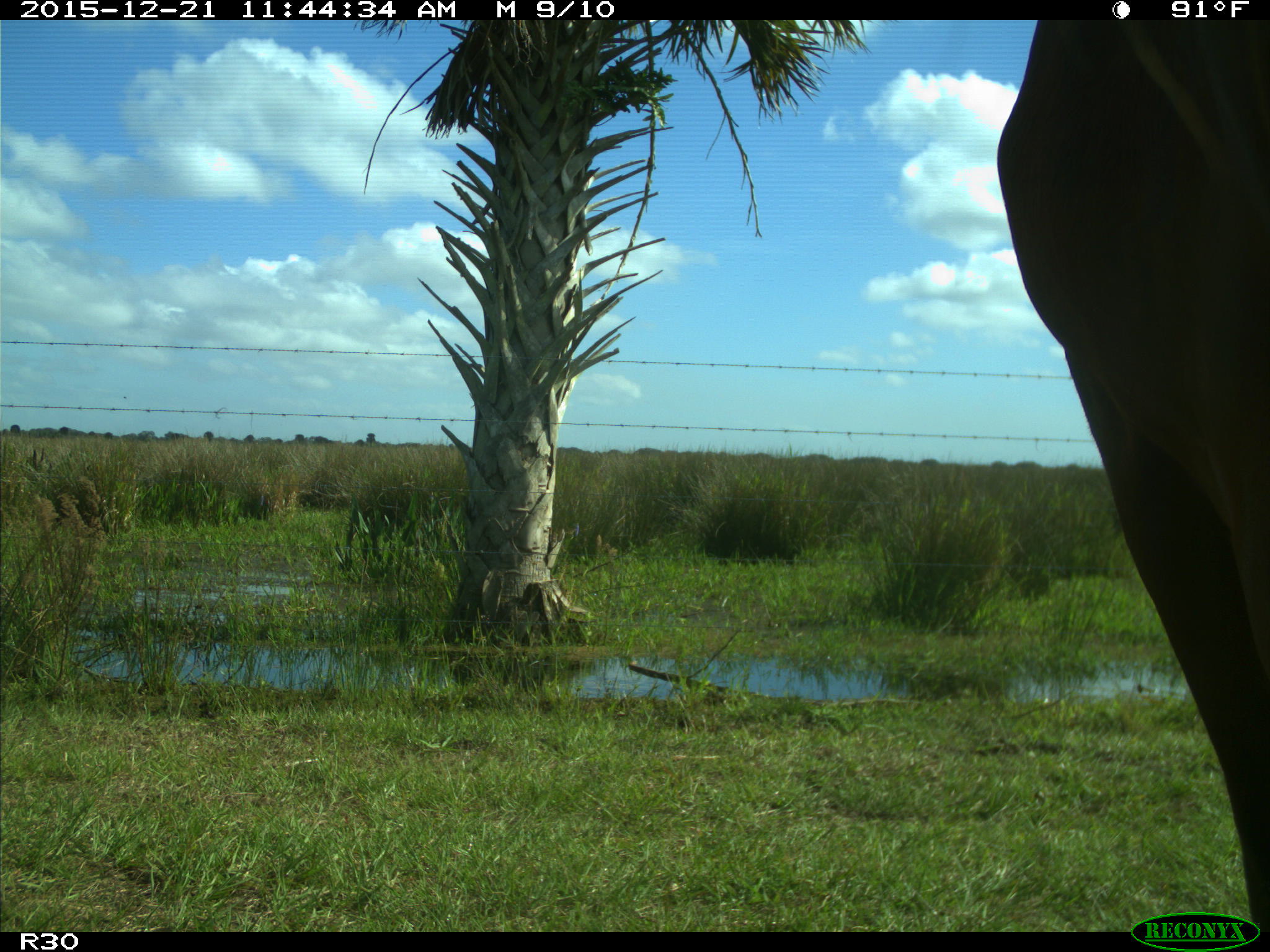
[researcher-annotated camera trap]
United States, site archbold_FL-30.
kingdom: Animalia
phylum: Chordata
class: Mammalia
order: Artiodactyla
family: Bovidae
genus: Bos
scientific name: Bos taurus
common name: domestic cow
Bos taurus (domestic cow).